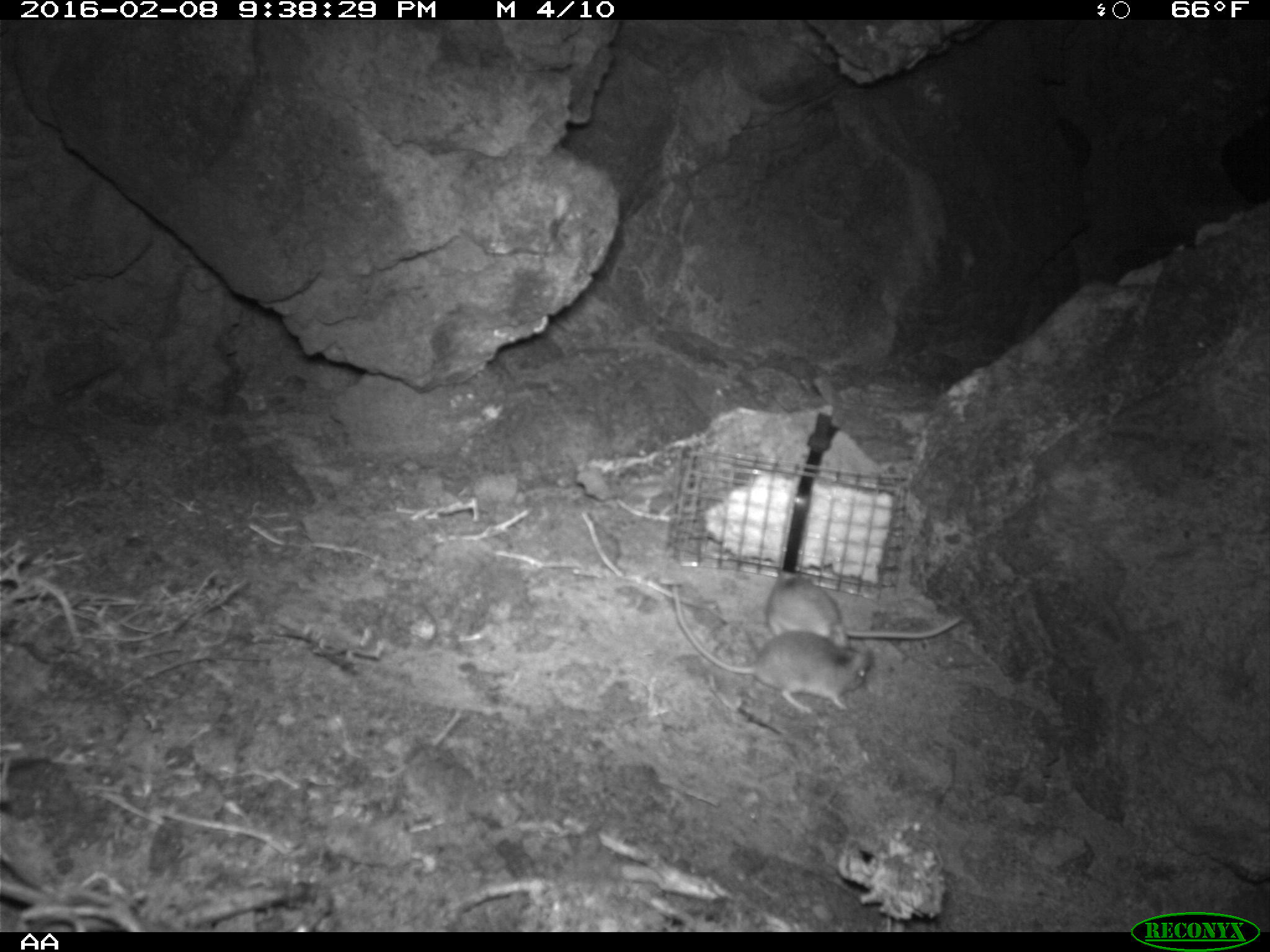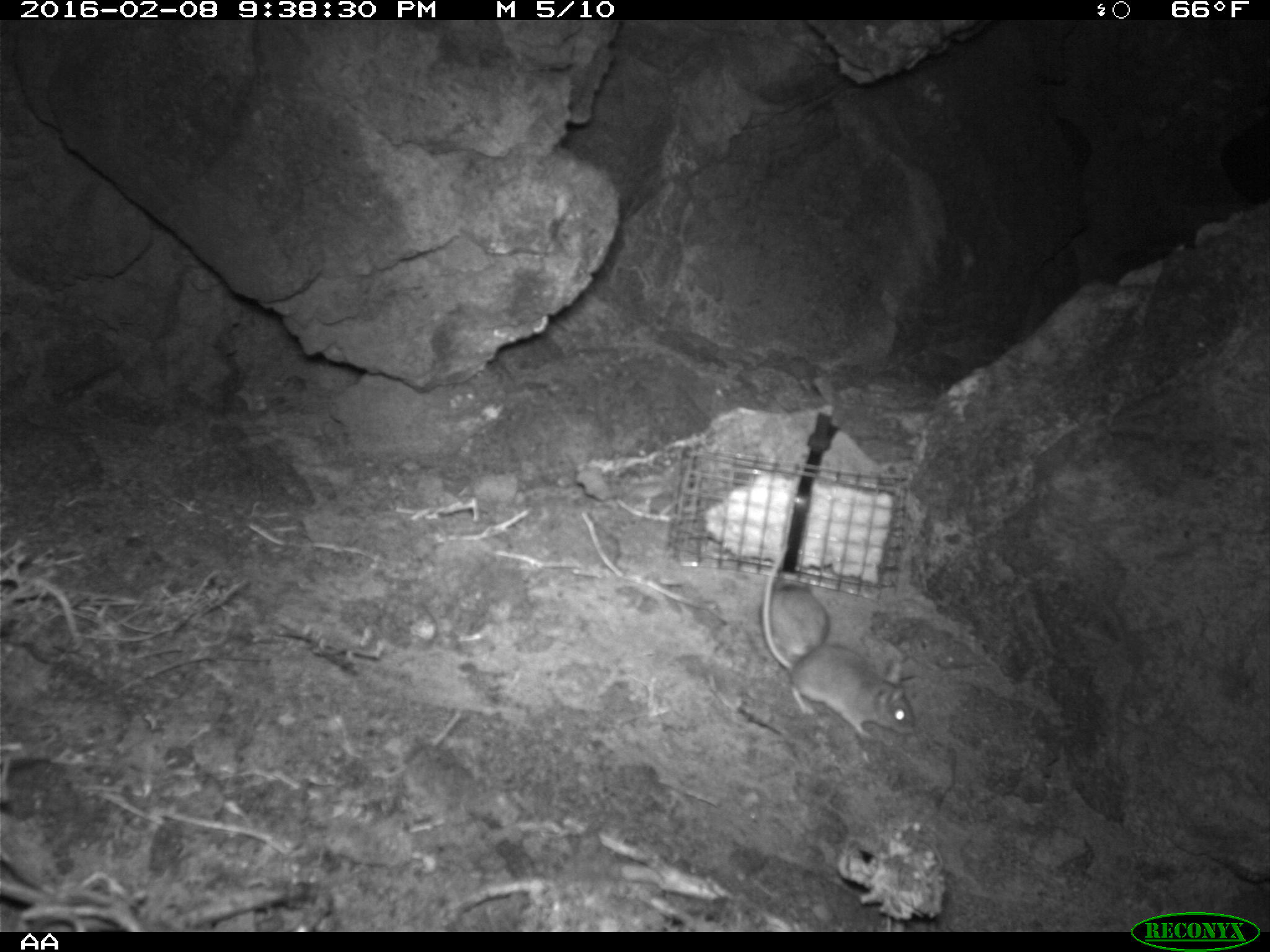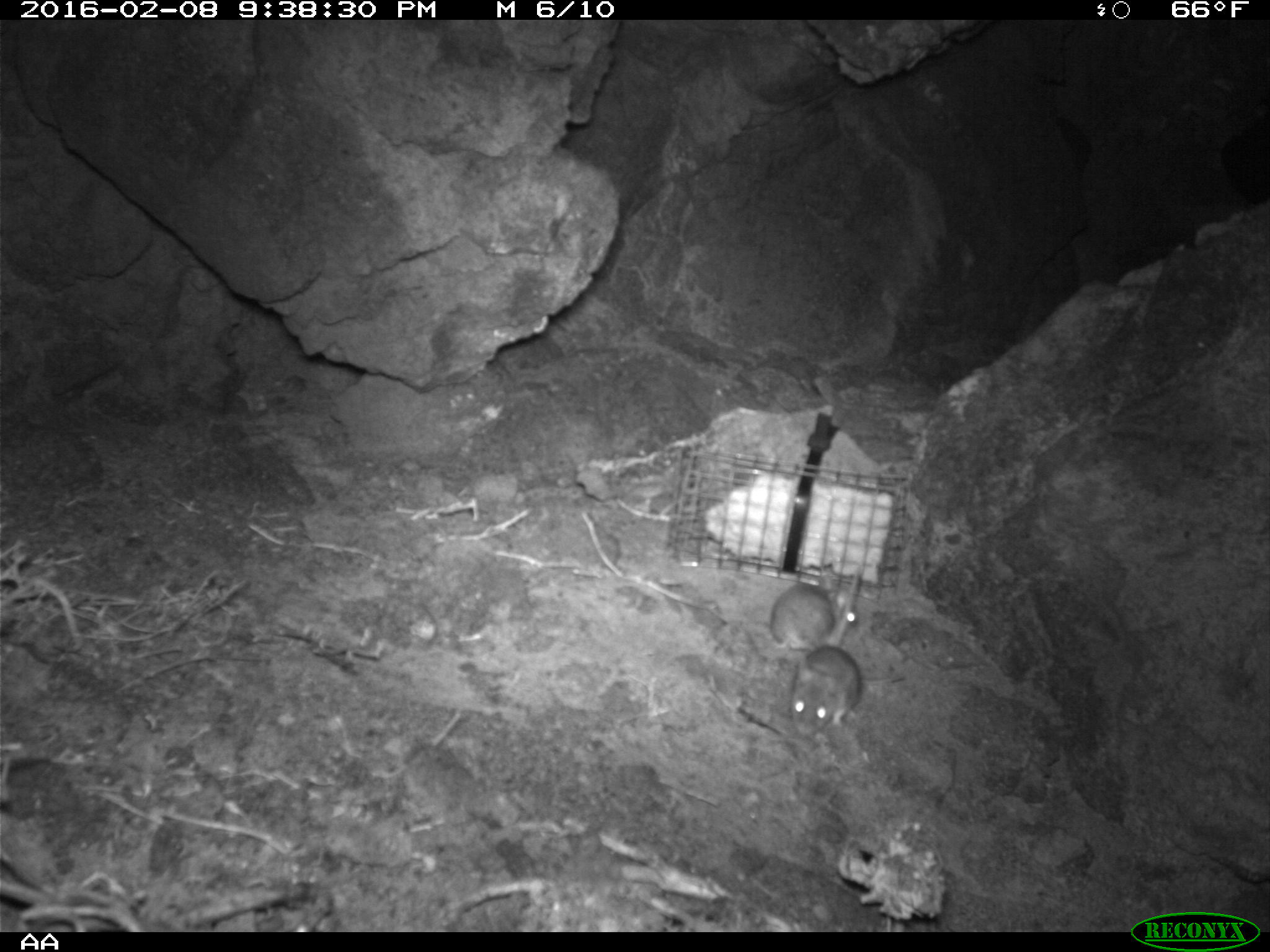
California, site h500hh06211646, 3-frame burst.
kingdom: Animalia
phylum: Chordata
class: Mammalia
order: Rodentia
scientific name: Rodentia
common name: rodent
Rodent (Rodentia).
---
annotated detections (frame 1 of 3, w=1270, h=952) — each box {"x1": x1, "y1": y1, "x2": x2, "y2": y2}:
rodent: {"x1": 670, "y1": 584, "x2": 871, "y2": 713}; {"x1": 765, "y1": 569, "x2": 963, "y2": 649}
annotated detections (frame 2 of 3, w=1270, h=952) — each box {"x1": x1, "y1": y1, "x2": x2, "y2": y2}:
rodent: {"x1": 761, "y1": 540, "x2": 918, "y2": 738}; {"x1": 757, "y1": 578, "x2": 828, "y2": 658}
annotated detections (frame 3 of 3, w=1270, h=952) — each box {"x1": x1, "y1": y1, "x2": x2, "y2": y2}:
rodent: {"x1": 747, "y1": 565, "x2": 863, "y2": 661}; {"x1": 789, "y1": 646, "x2": 905, "y2": 739}